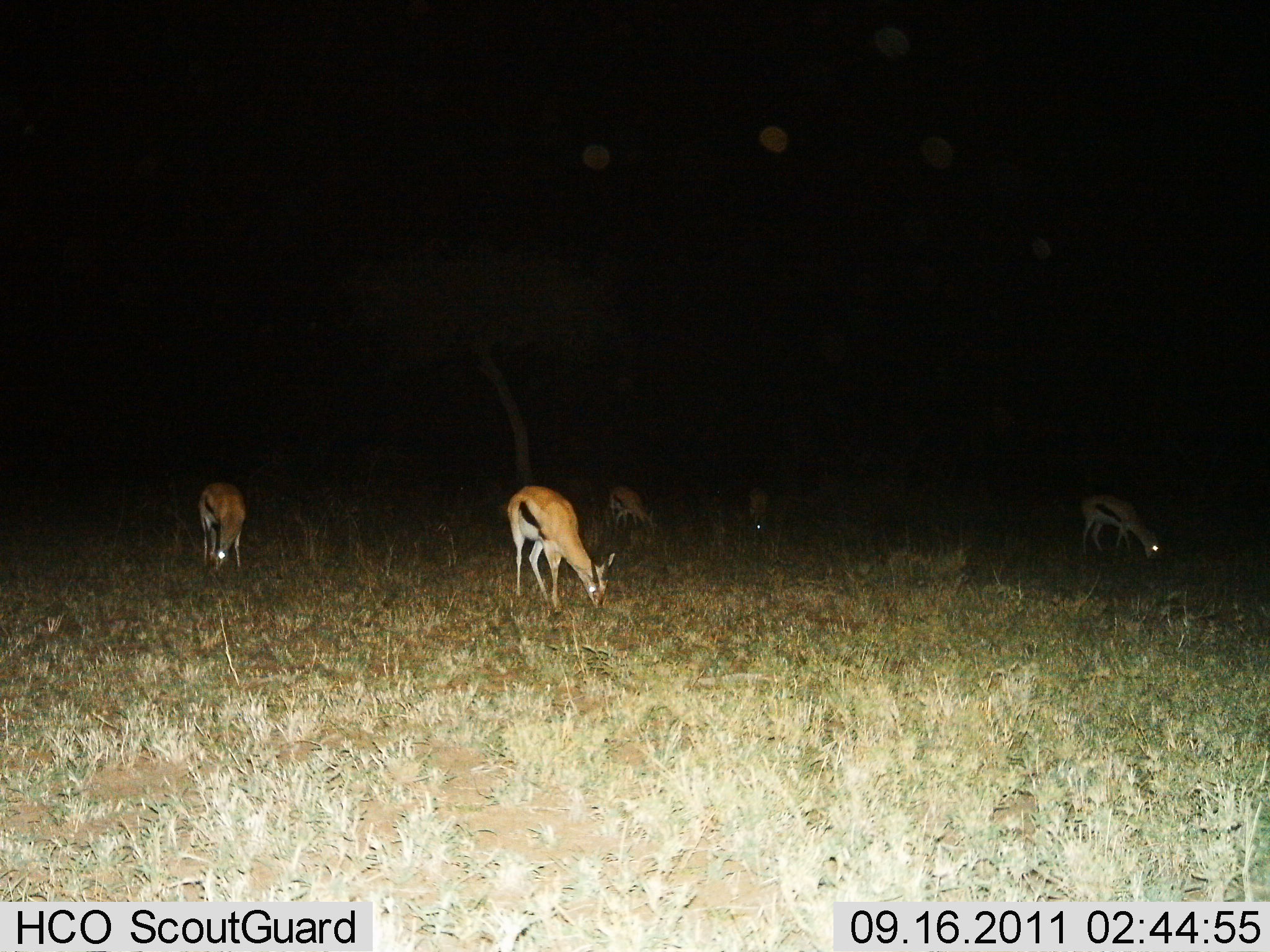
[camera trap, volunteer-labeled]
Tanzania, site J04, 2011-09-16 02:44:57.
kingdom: Animalia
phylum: Chordata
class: Mammalia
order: Artiodactyla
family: Bovidae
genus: Eudorcas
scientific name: Eudorcas thomsonii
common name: thomson's gazelle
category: gazellethomsons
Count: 5.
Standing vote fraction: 8%.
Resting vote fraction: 0%.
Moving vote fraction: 0%.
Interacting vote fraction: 0%.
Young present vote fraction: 0%.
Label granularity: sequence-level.